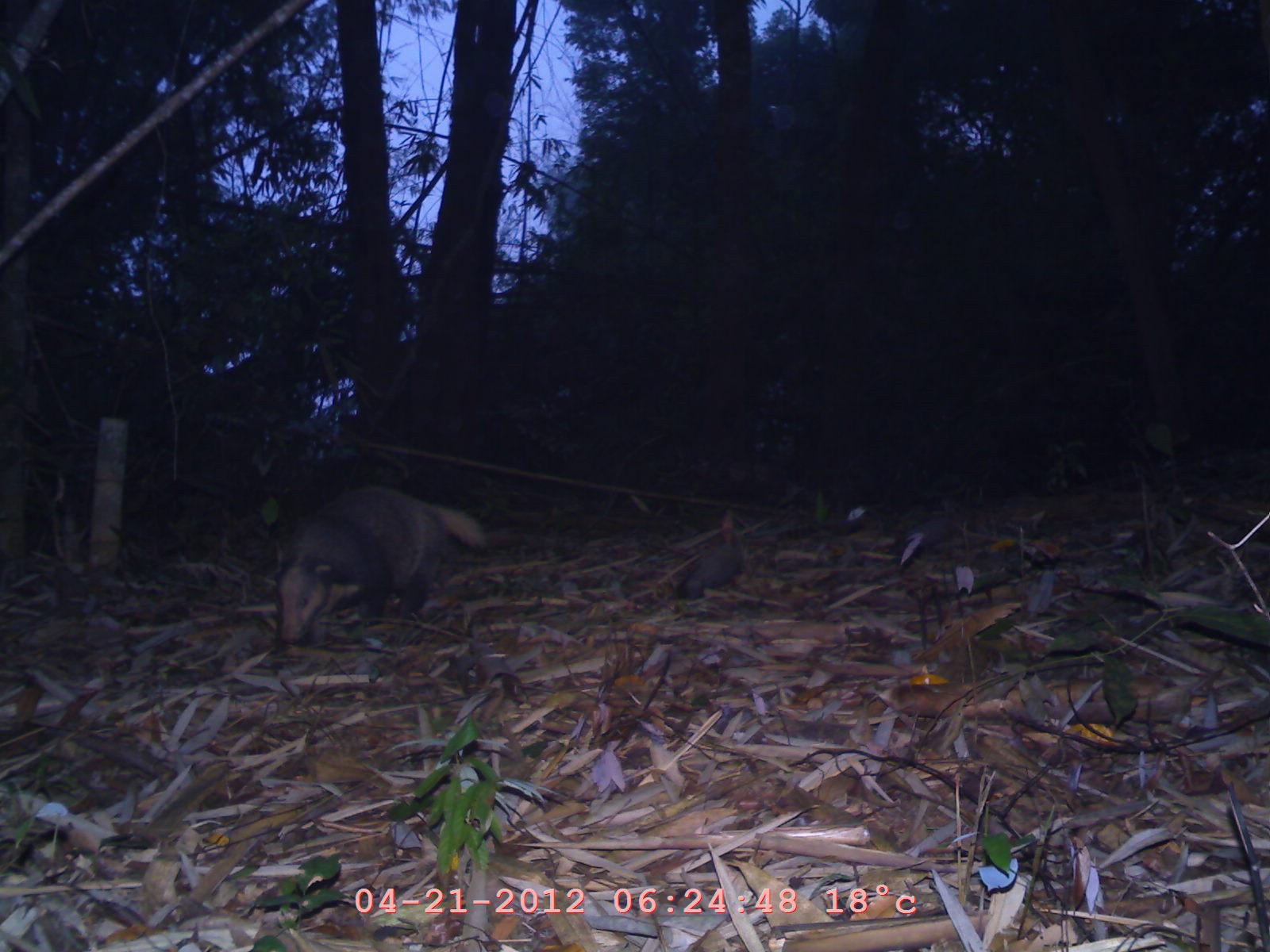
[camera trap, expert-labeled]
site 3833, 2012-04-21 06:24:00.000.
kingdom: Animalia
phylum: Chordata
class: Mammalia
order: Carnivora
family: Mustelidae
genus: Arctonyx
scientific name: Arctonyx collaris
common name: greater hog badger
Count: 1.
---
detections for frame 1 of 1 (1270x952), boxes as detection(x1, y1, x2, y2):
arctonyx collaris: detection(272, 484, 486, 646); detection(670, 510, 742, 602)